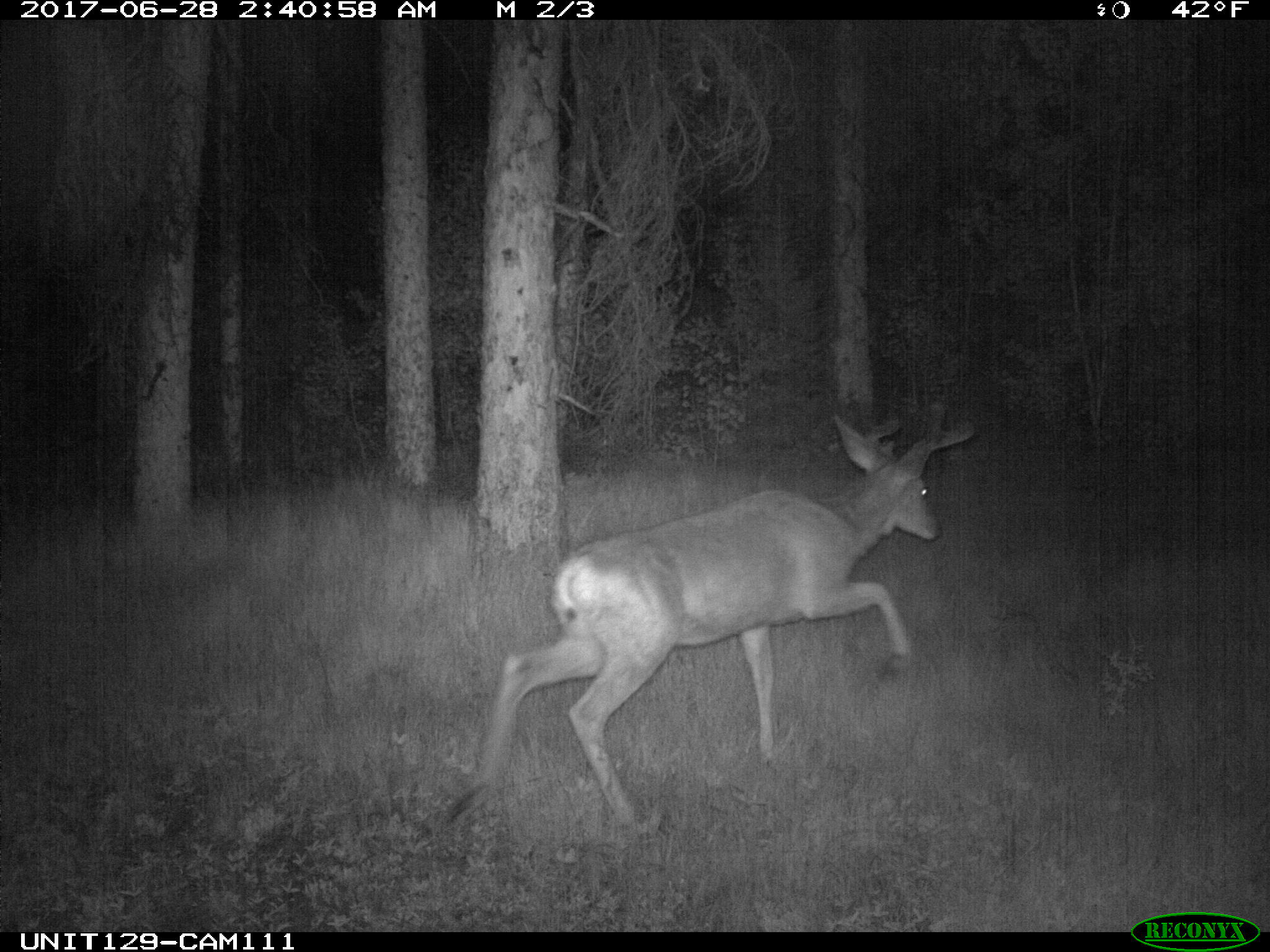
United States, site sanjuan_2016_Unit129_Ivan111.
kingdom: Animalia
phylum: Chordata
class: Mammalia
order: Artiodactyla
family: Cervidae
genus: Odocoileus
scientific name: Odocoileus hemionus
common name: mule deer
Odocoileus hemionus (mule deer).